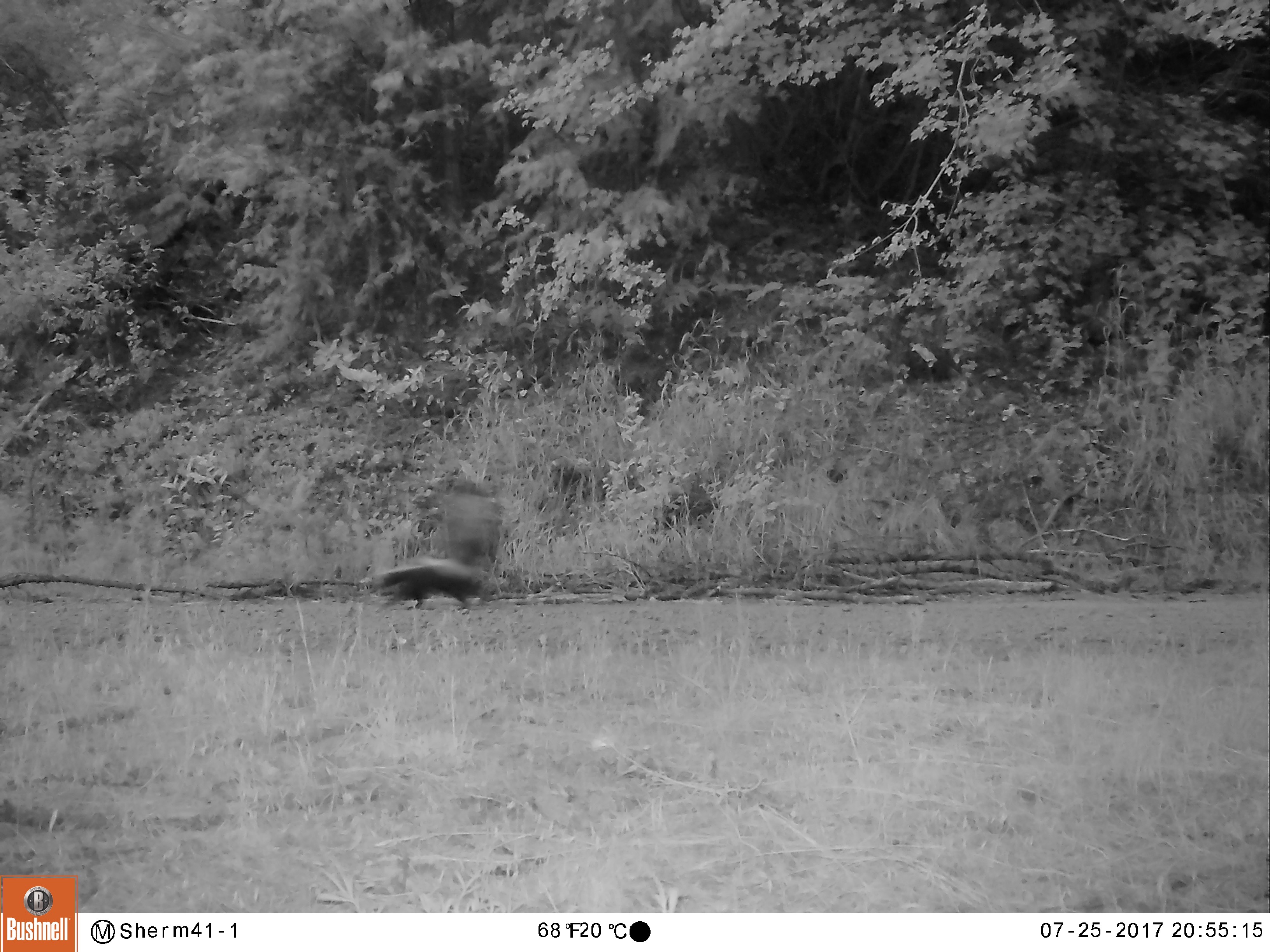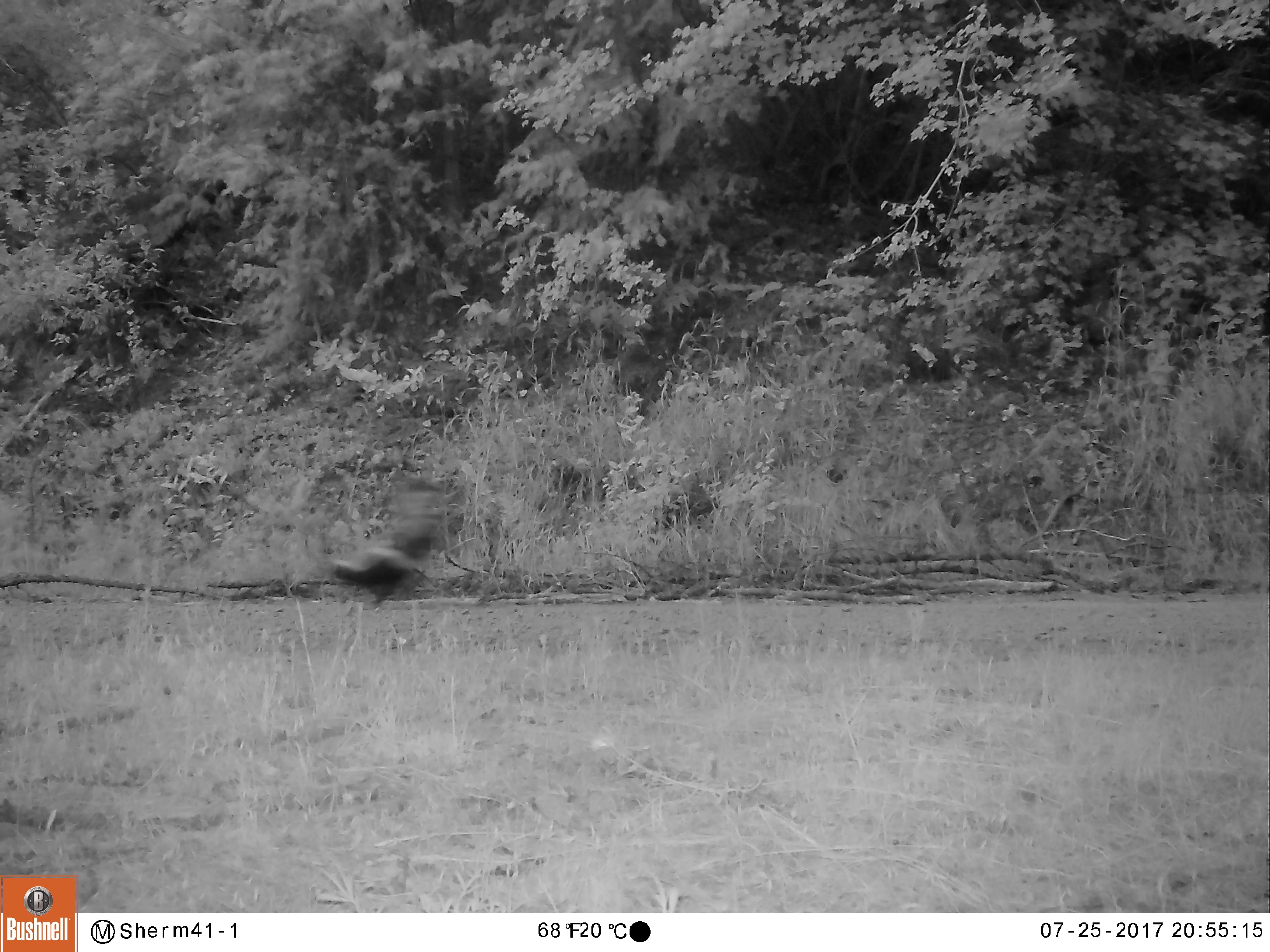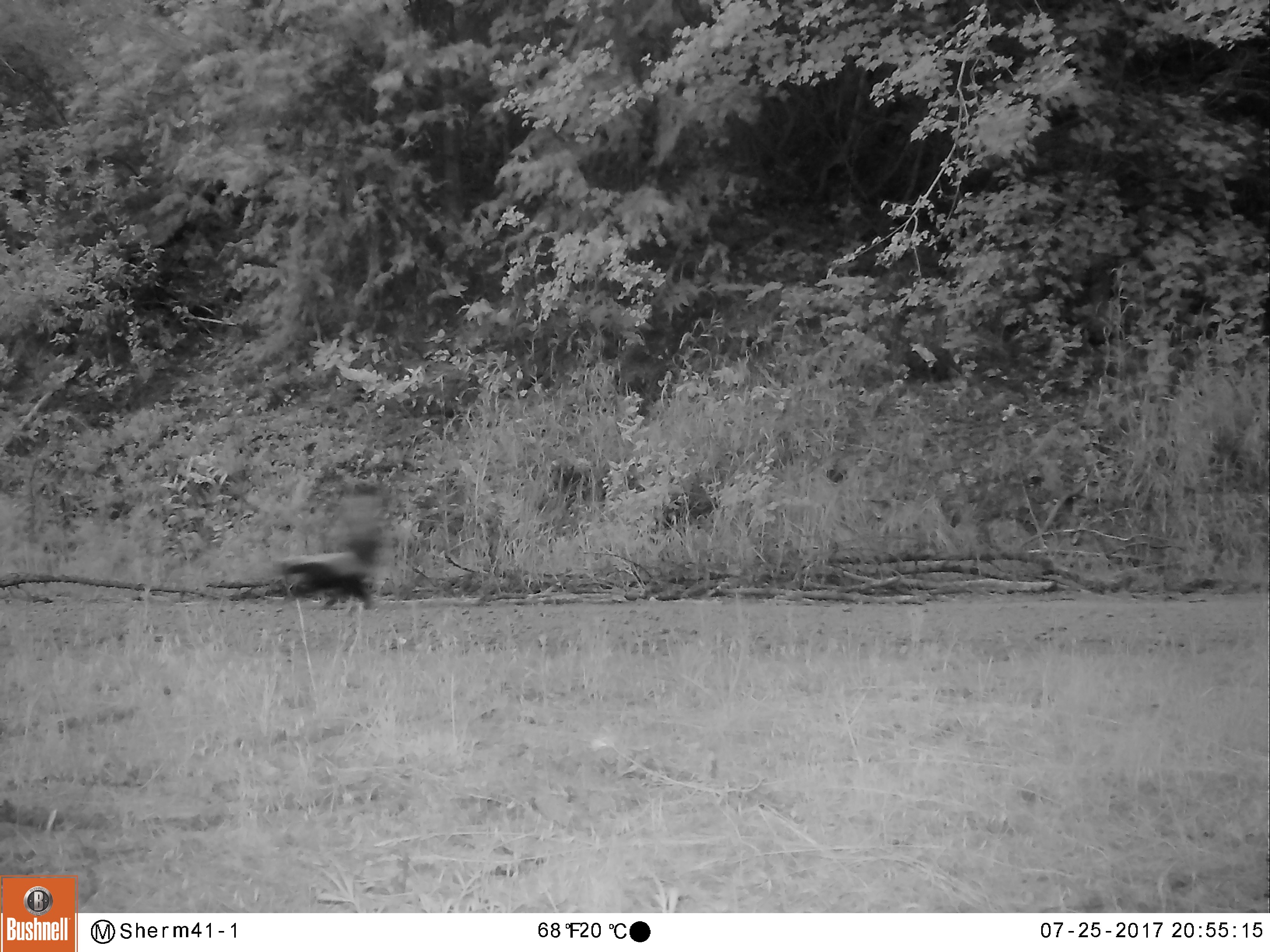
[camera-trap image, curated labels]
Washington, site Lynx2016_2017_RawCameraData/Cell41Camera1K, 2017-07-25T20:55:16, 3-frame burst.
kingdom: Animalia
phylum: Chordata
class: Mammalia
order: Carnivora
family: Mephitidae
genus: Mephitis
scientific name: Mephitis mephitis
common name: striped skunk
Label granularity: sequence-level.